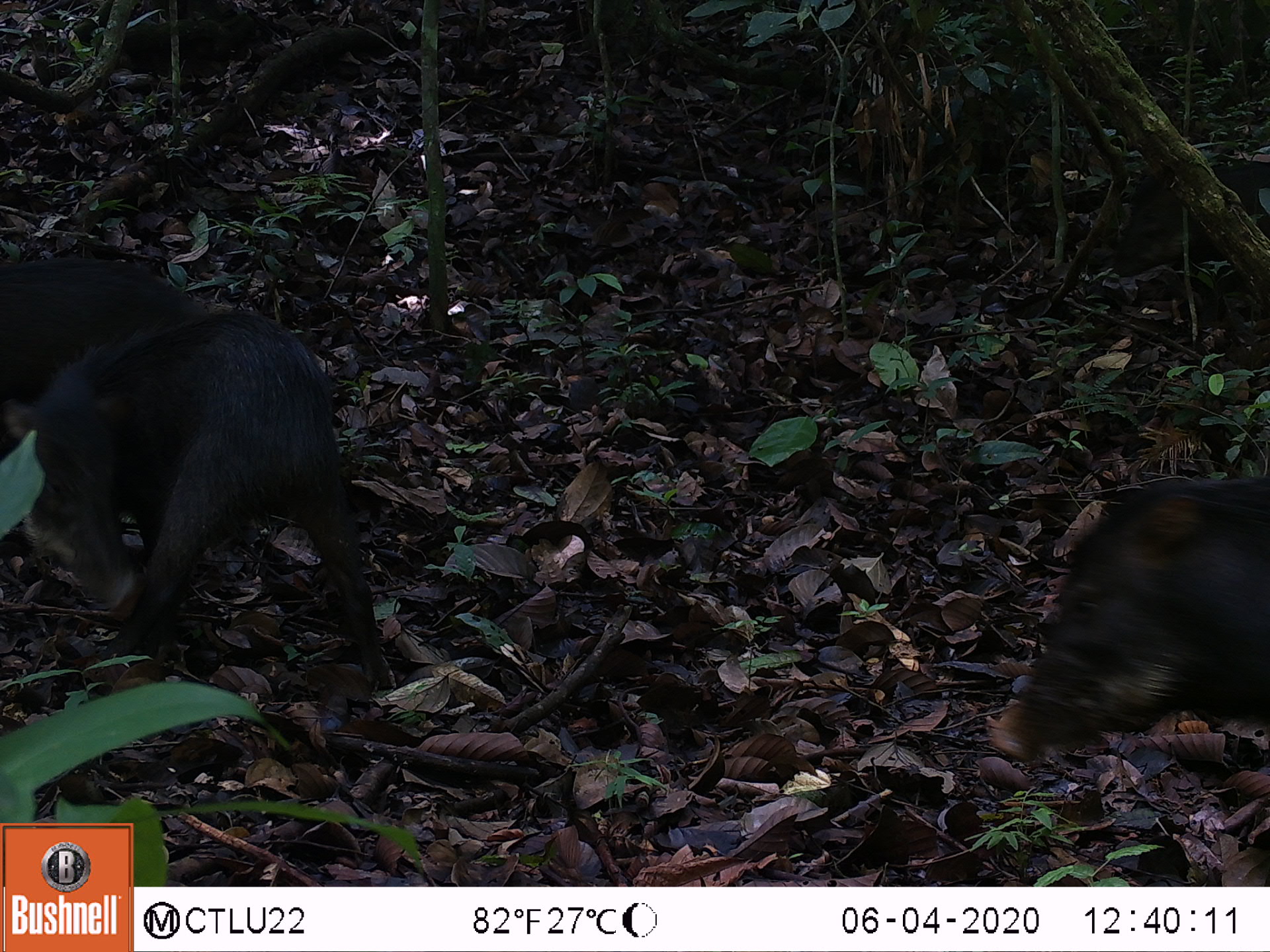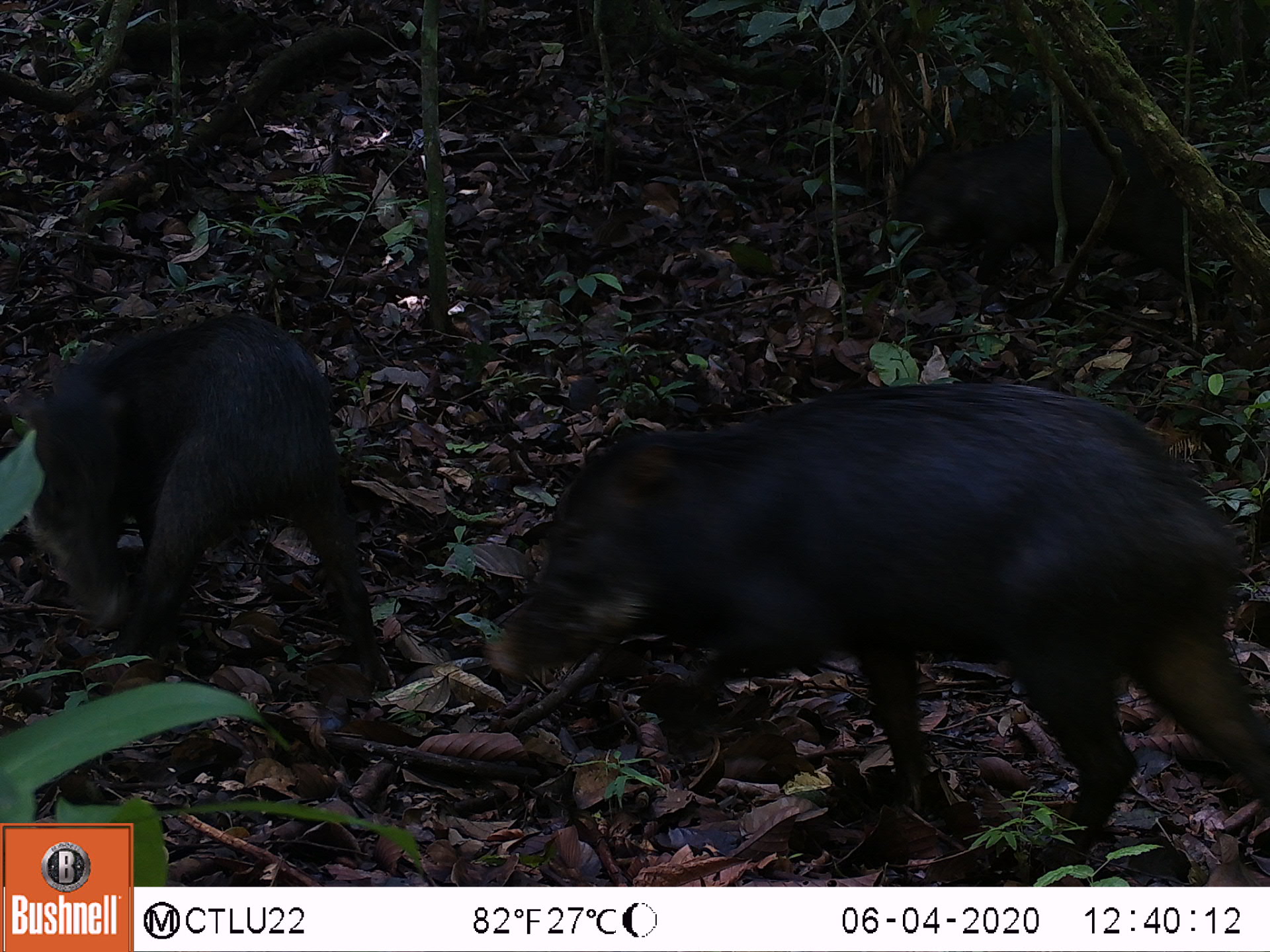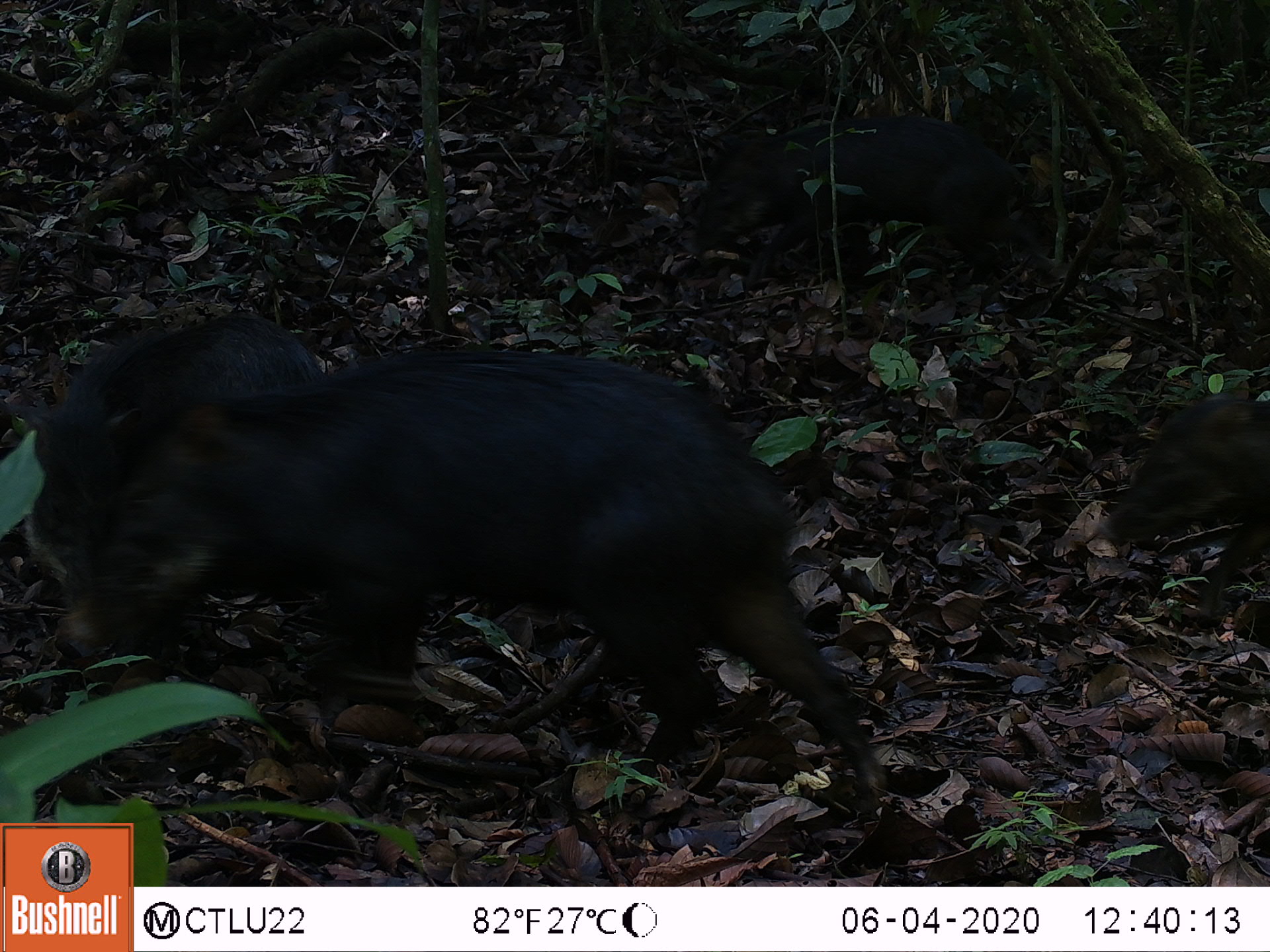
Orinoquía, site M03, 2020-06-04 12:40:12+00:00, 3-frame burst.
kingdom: Animalia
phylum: Chordata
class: Mammalia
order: Artiodactyla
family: Tayassuidae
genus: Tayassu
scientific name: Tayassu pecari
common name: white-lipped peccary